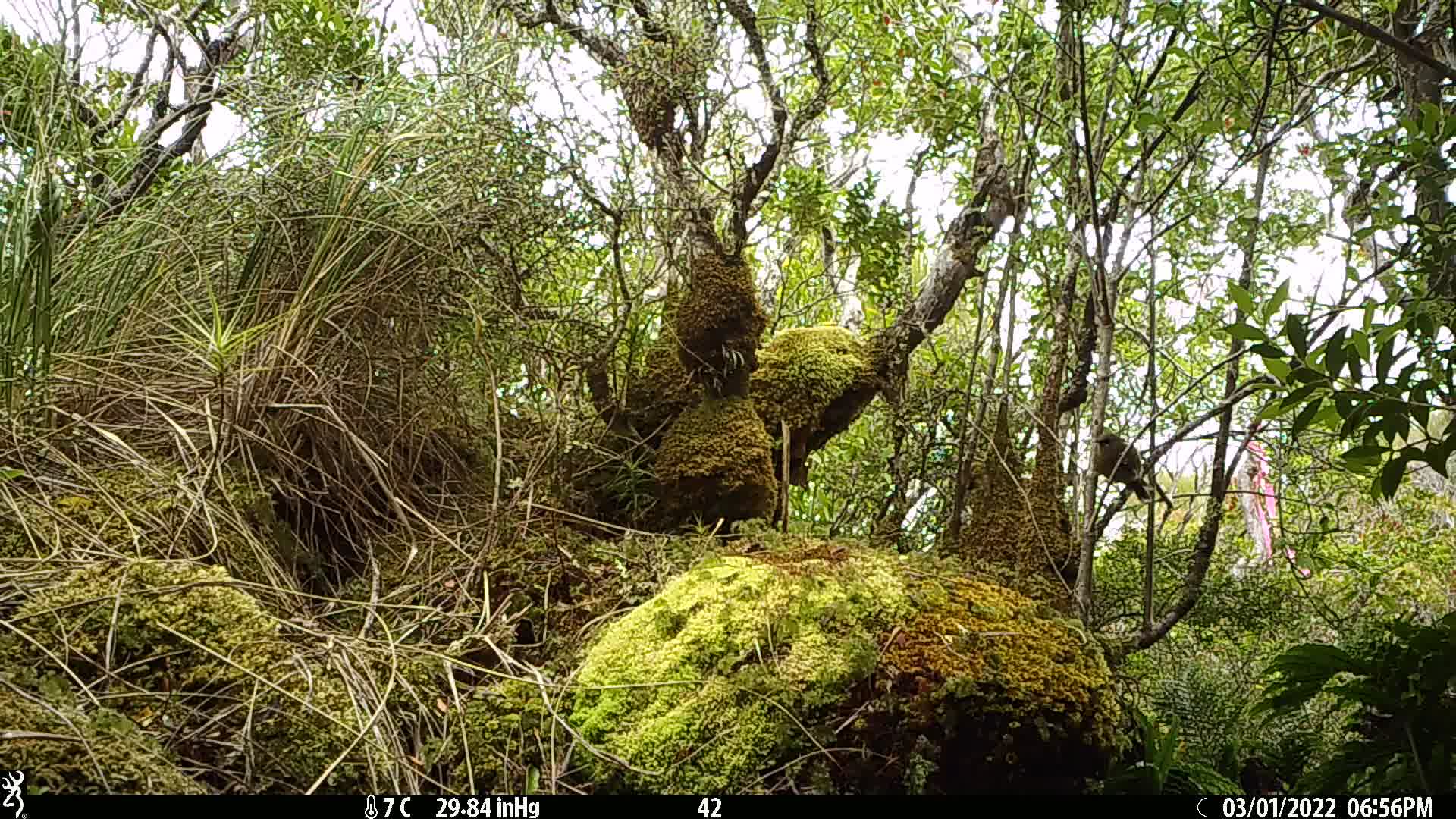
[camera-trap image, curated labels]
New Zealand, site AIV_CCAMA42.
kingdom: Animalia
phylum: Chordata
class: Aves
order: Passeriformes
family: Meliphagidae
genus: Anthornis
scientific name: Anthornis melanura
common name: new zealand bellbird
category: bellbird